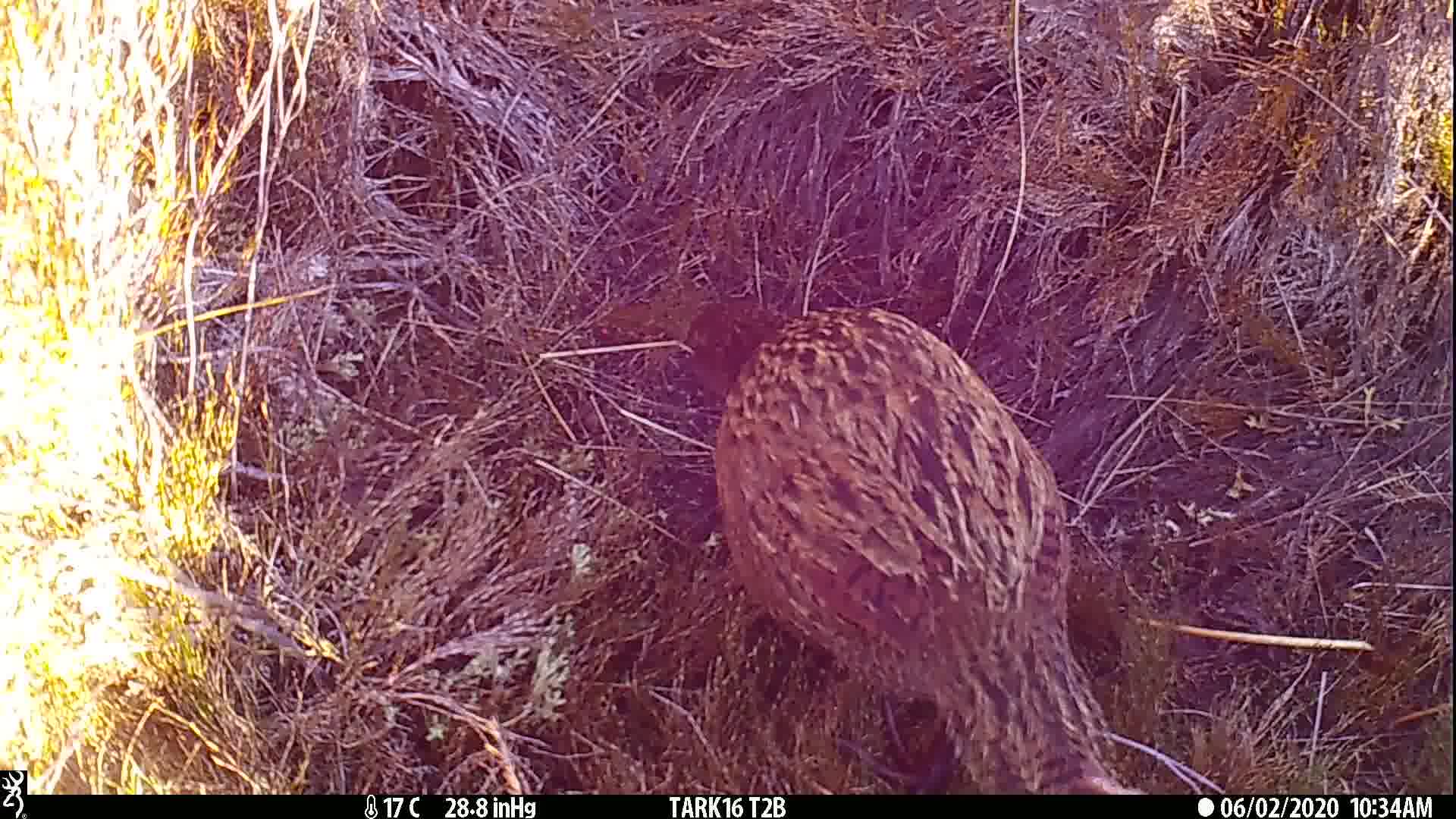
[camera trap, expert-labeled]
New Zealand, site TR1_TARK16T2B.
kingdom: Animalia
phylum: Chordata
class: Aves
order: Gruiformes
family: Rallidae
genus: Gallirallus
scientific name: Gallirallus australis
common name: weka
Weka (Gallirallus australis).